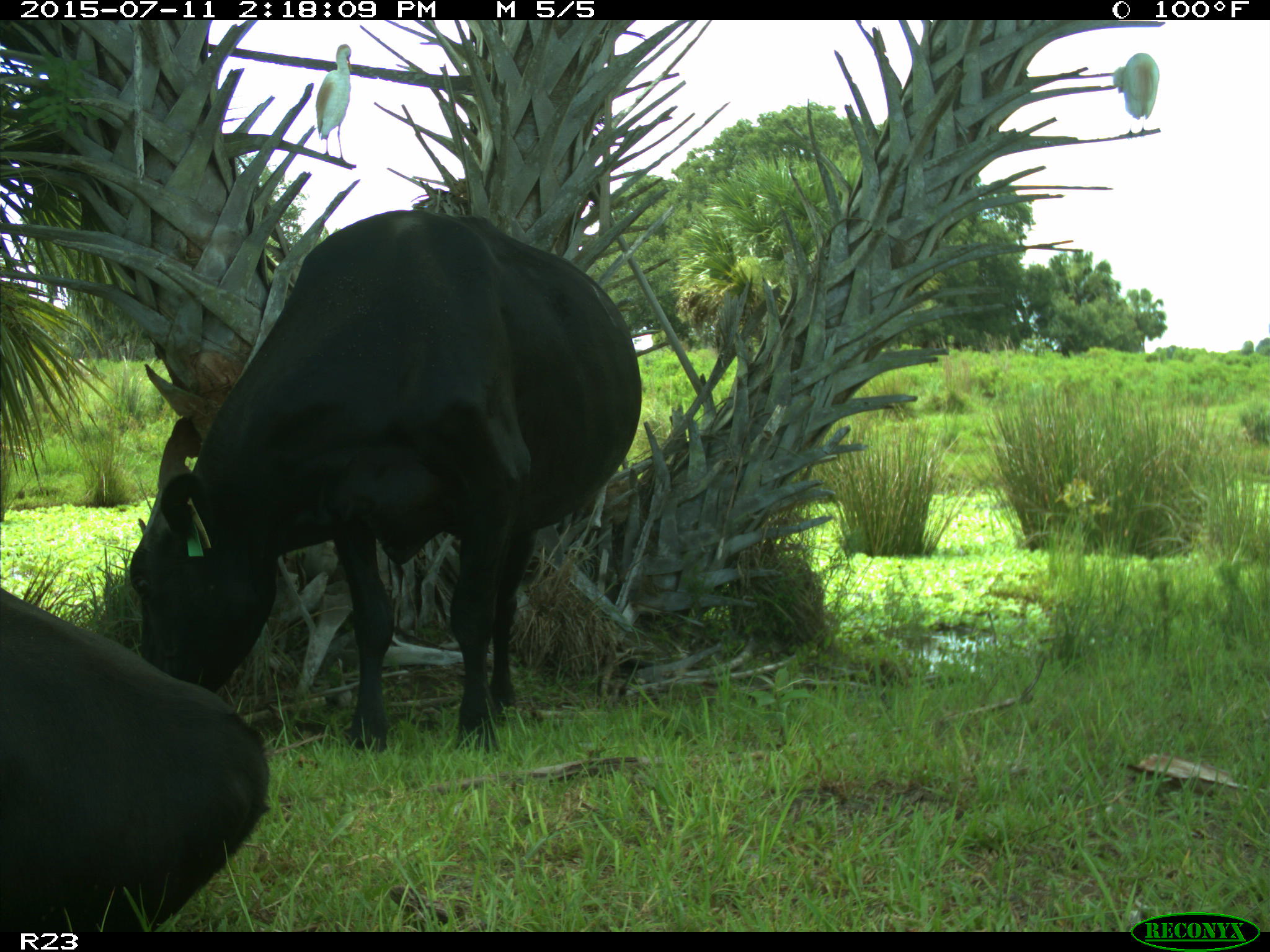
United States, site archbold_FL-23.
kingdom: Animalia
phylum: Chordata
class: Mammalia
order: Artiodactyla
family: Bovidae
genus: Bos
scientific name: Bos taurus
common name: domestic cow